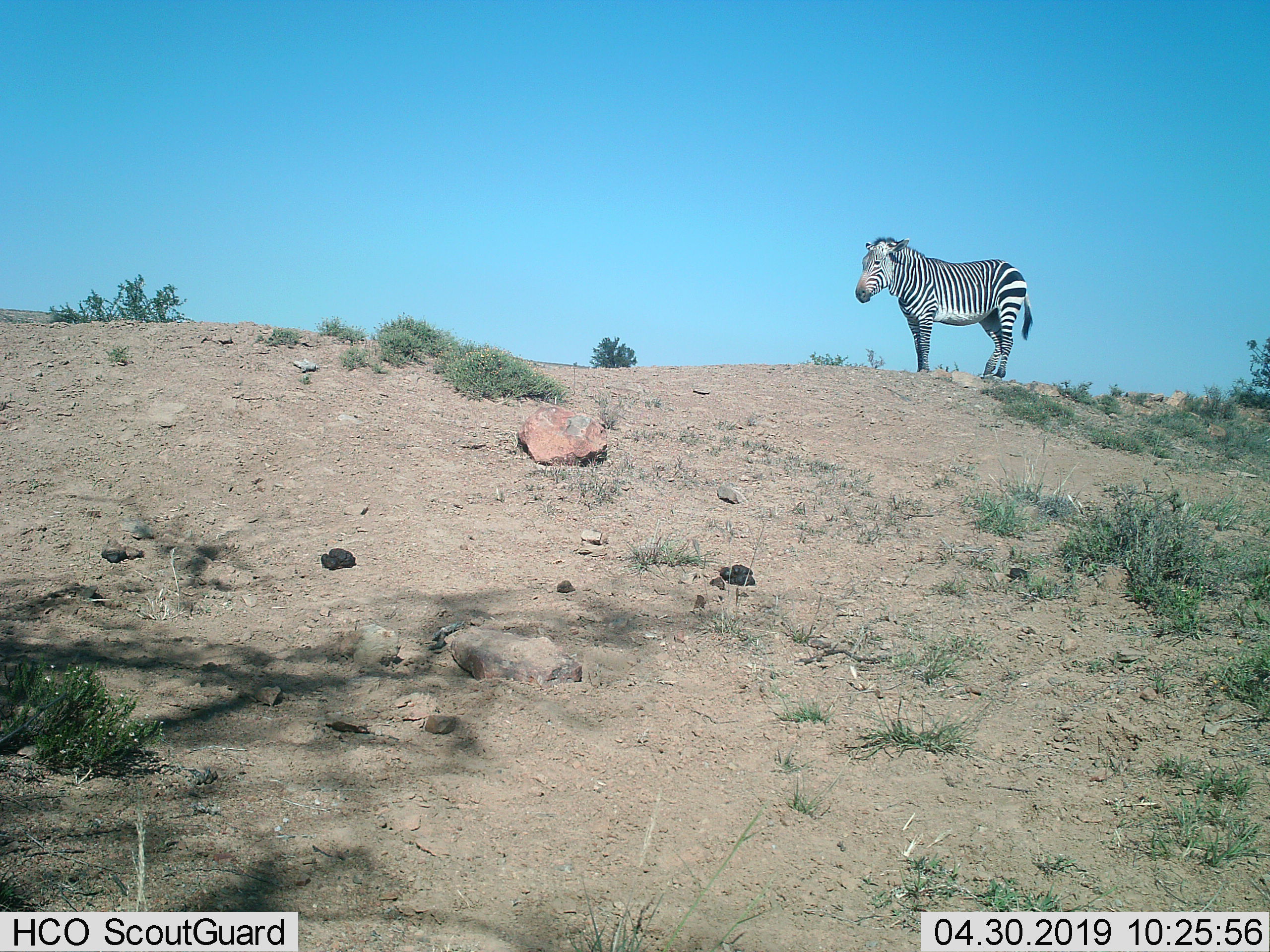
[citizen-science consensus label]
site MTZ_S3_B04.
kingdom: Animalia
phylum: Chordata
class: Mammalia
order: Perissodactyla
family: Equidae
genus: Equus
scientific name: Equus zebra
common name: mountain zebra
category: zebramountain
Zebramountain (mountain zebra) (Equus zebra), count 1. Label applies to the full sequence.